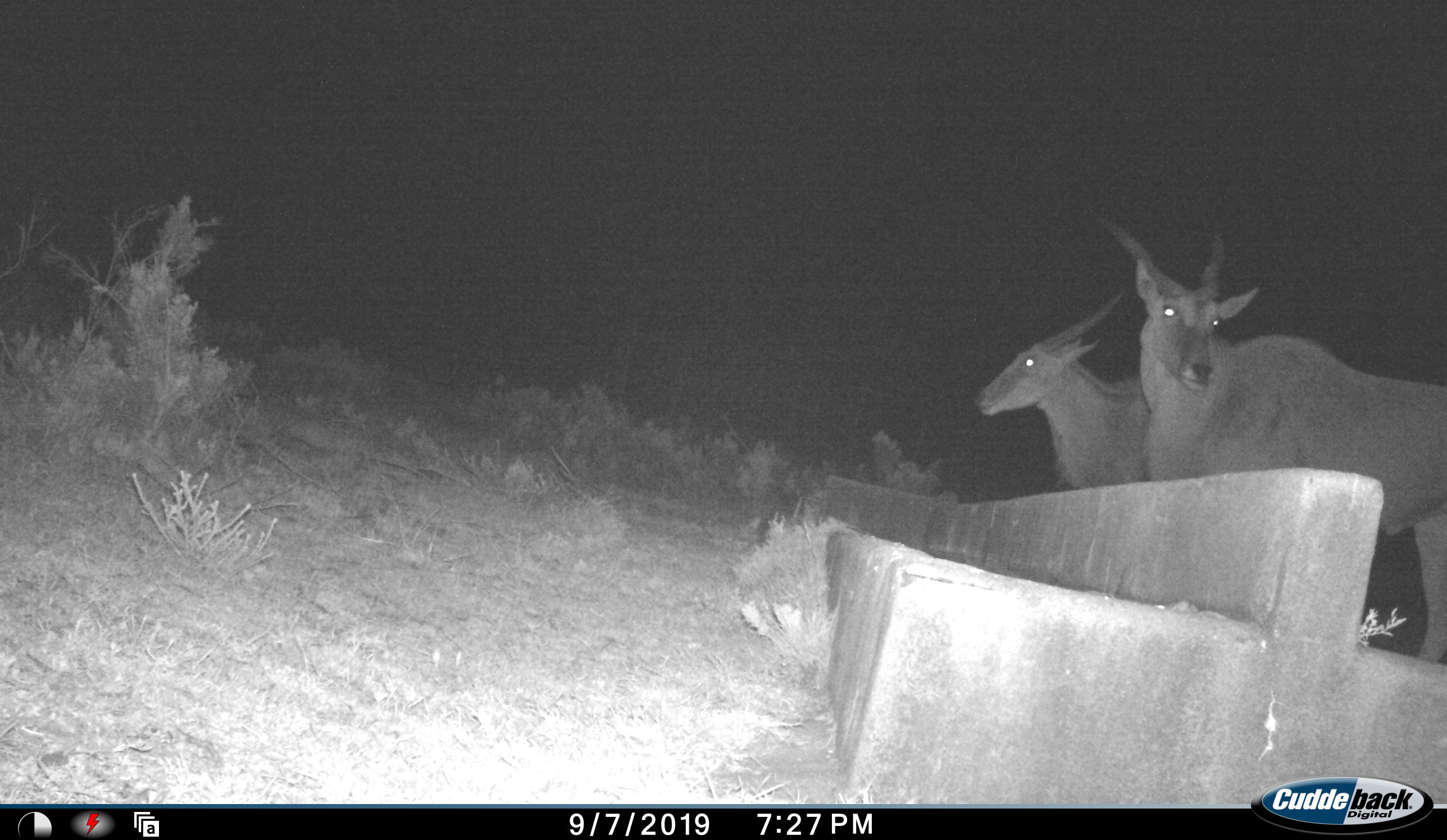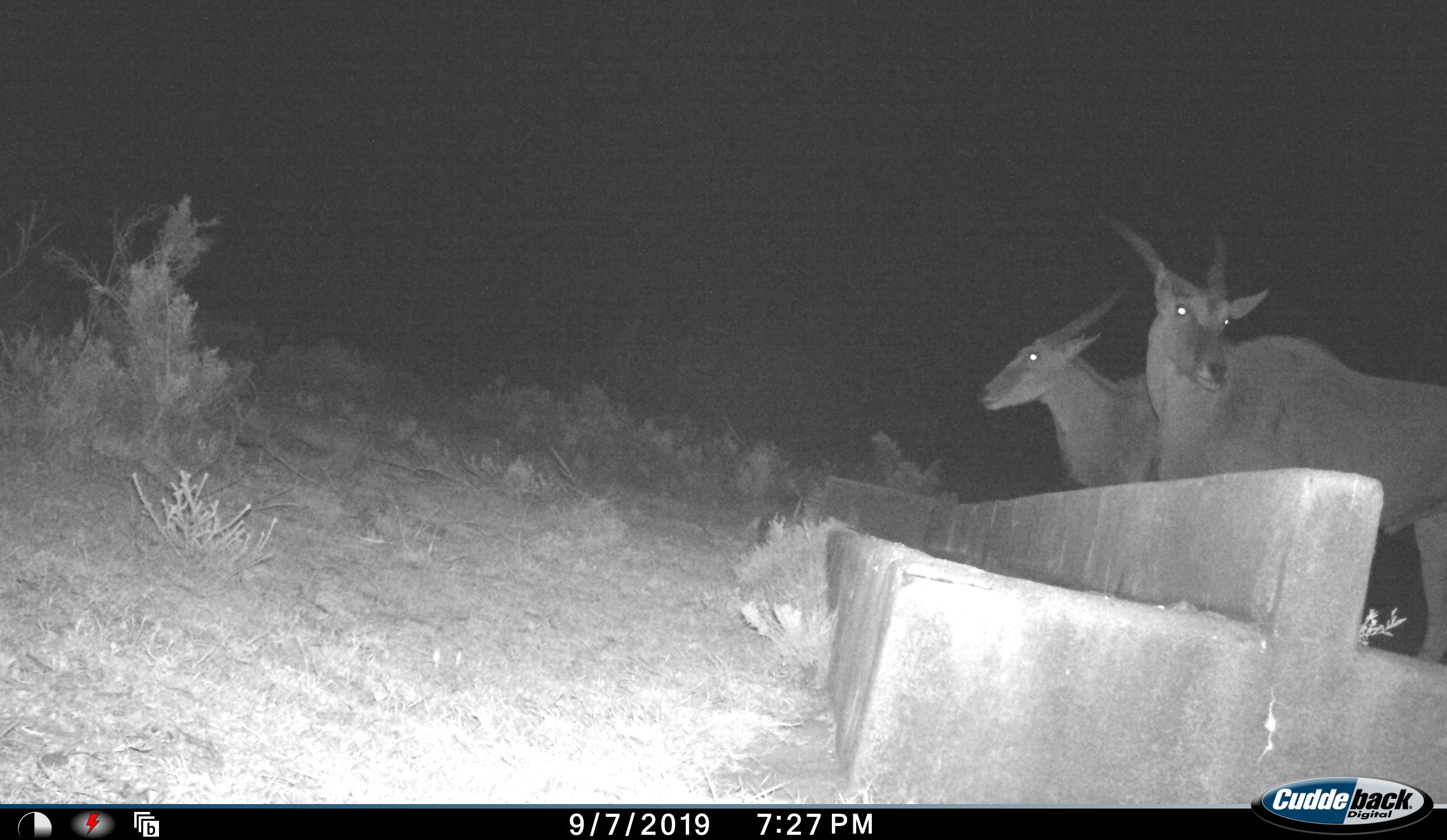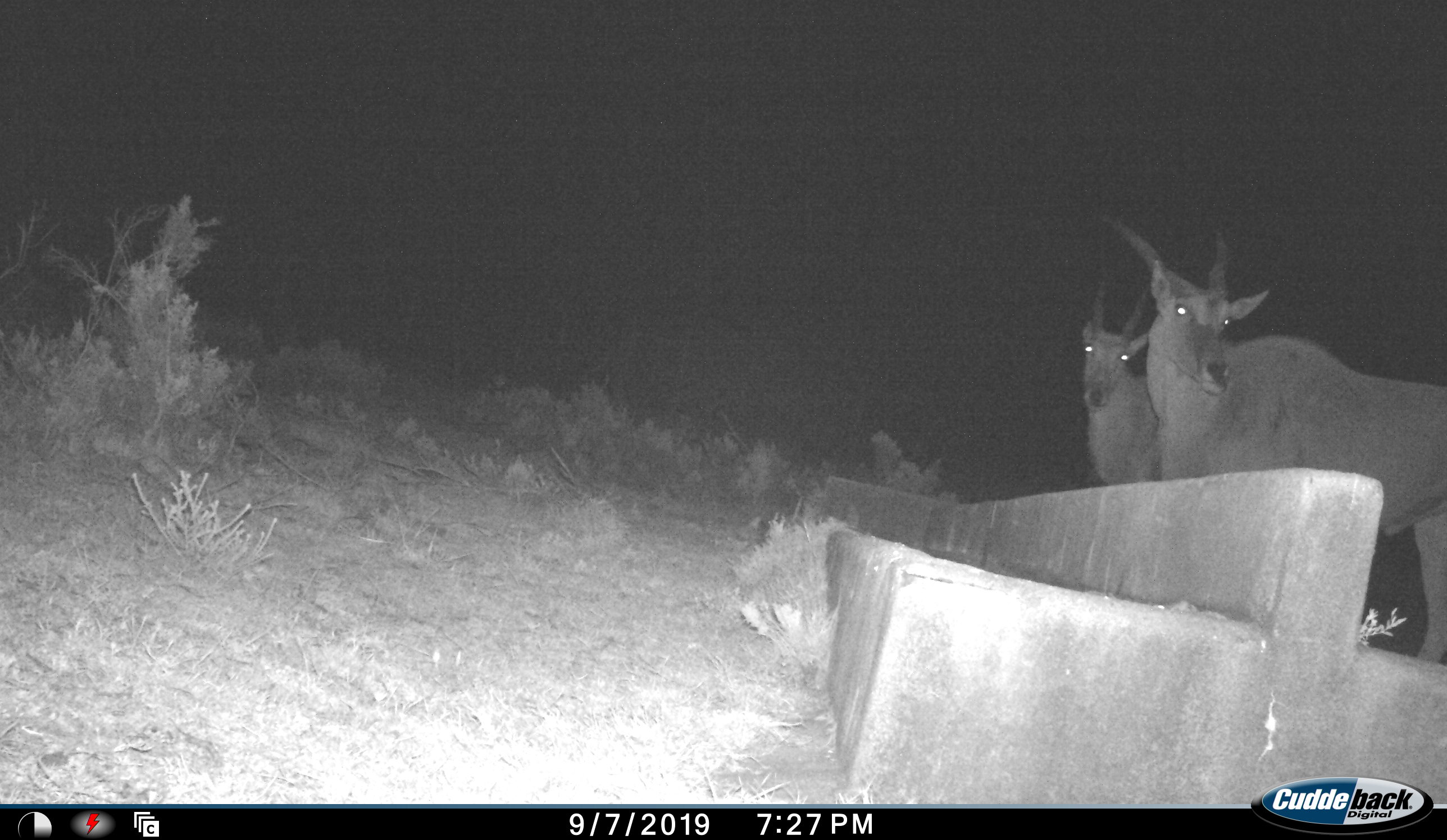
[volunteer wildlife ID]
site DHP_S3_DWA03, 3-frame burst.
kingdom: Animalia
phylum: Chordata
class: Mammalia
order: Artiodactyla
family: Bovidae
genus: Tragelaphus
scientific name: Tragelaphus oryx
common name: eland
Eland (Tragelaphus oryx), count 2. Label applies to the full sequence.